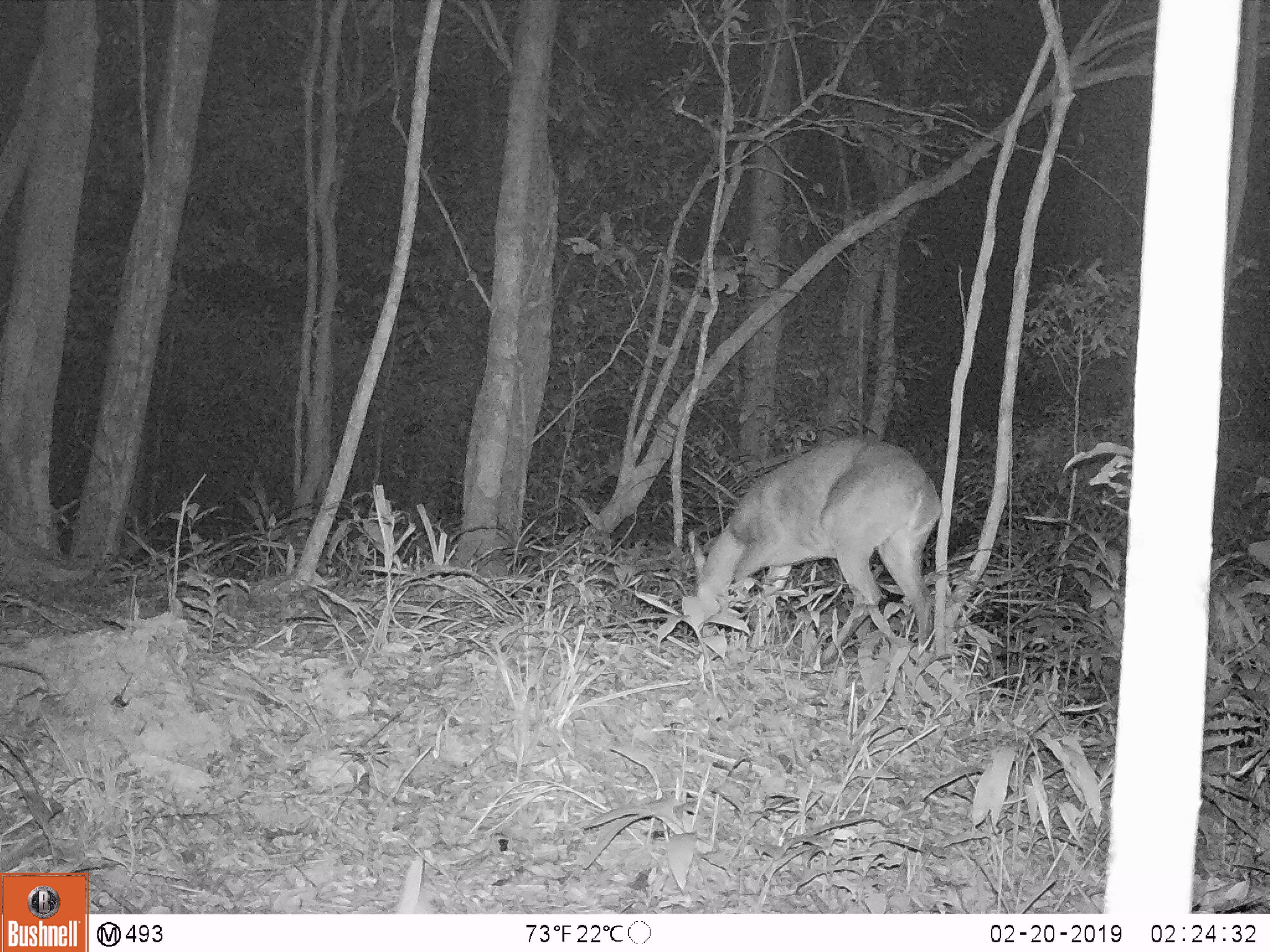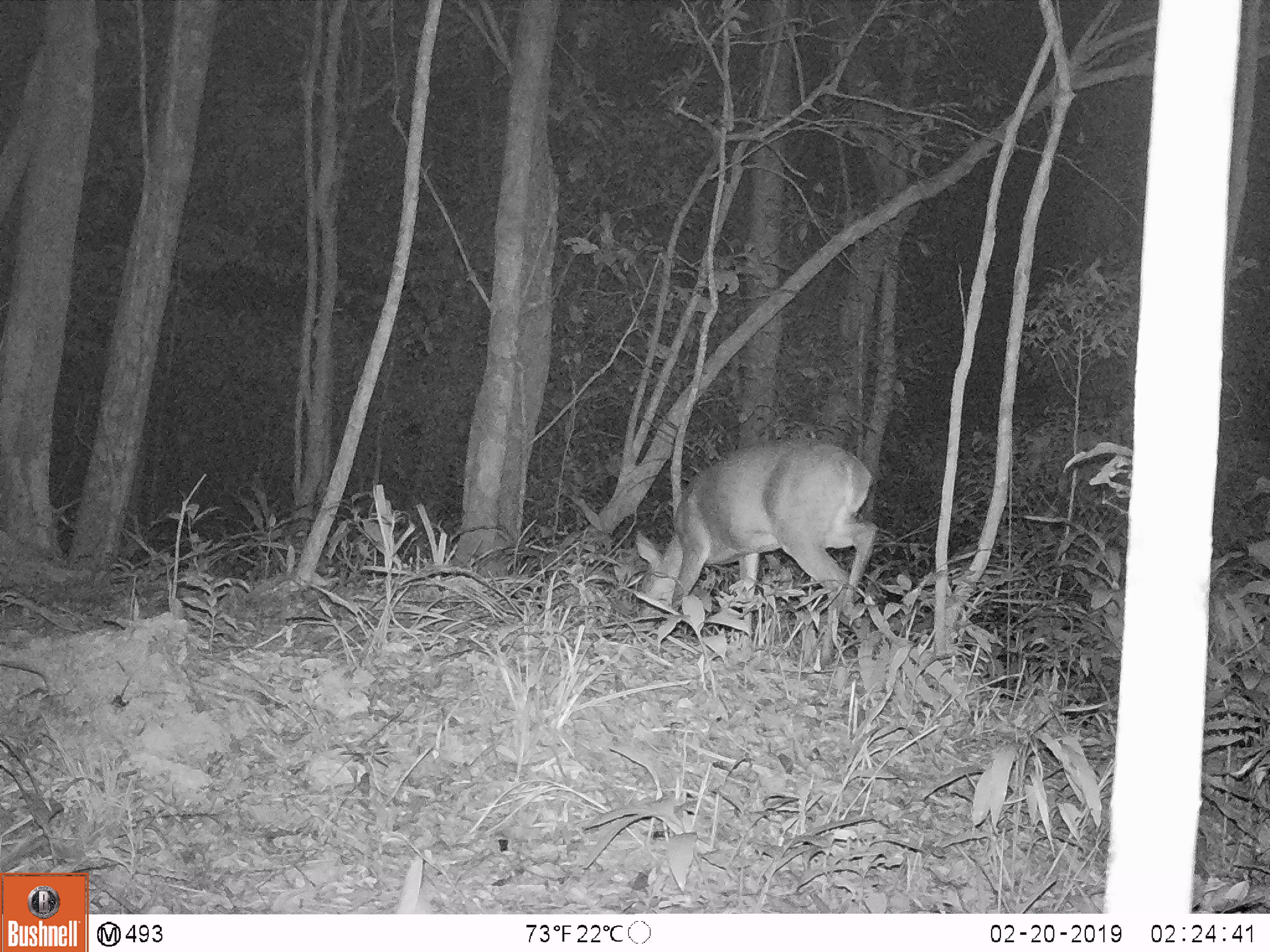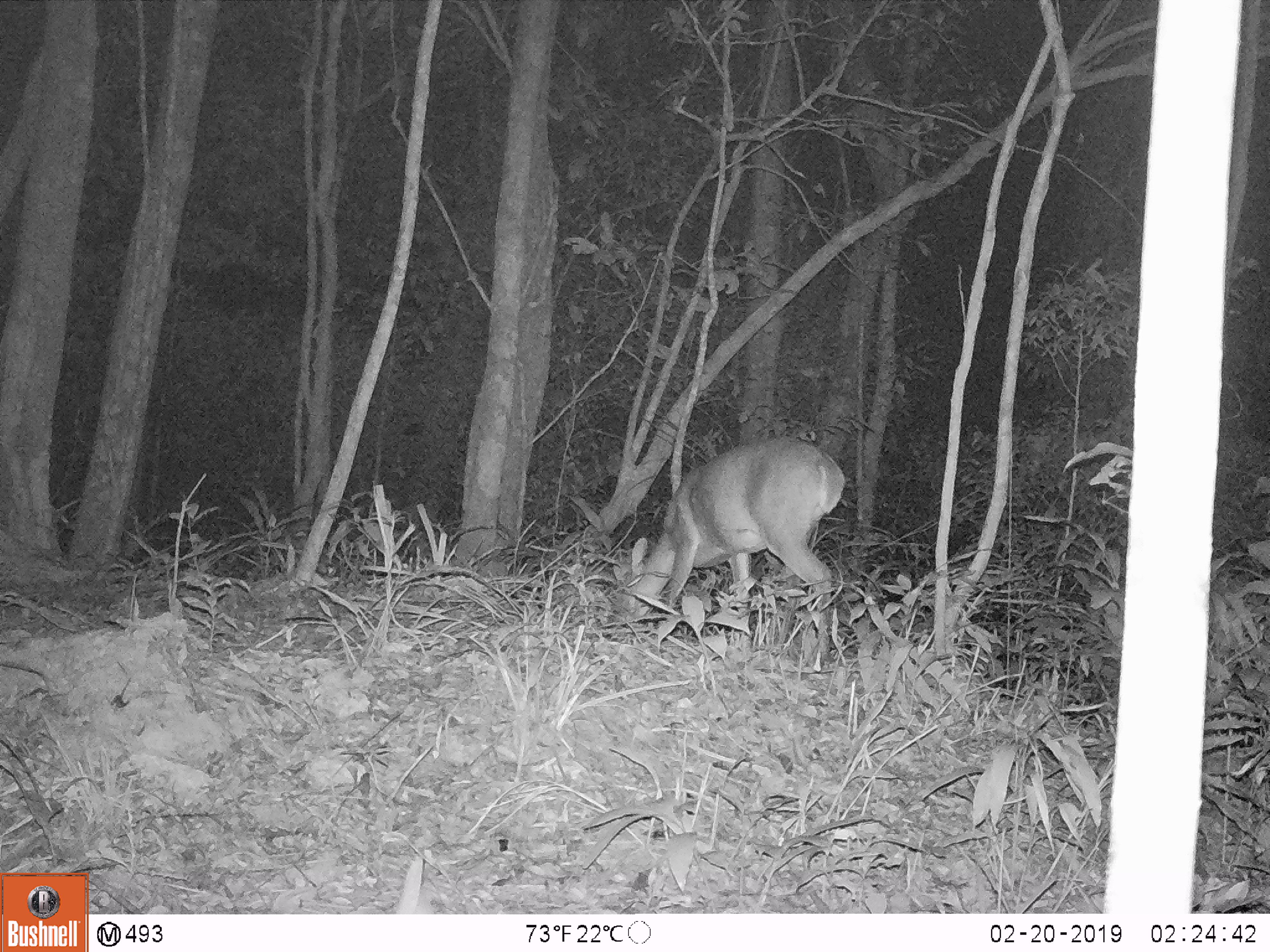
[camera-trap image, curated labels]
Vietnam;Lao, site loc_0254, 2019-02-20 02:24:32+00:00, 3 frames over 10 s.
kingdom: Animalia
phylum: Chordata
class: Mammalia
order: Artiodactyla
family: Cervidae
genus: Muntiacus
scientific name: Muntiacus vuquangensis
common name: large-antlered muntjac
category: large antlered muntjac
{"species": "large antlered muntjac (large-antlered muntjac) (Muntiacus vuquangensis)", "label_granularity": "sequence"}